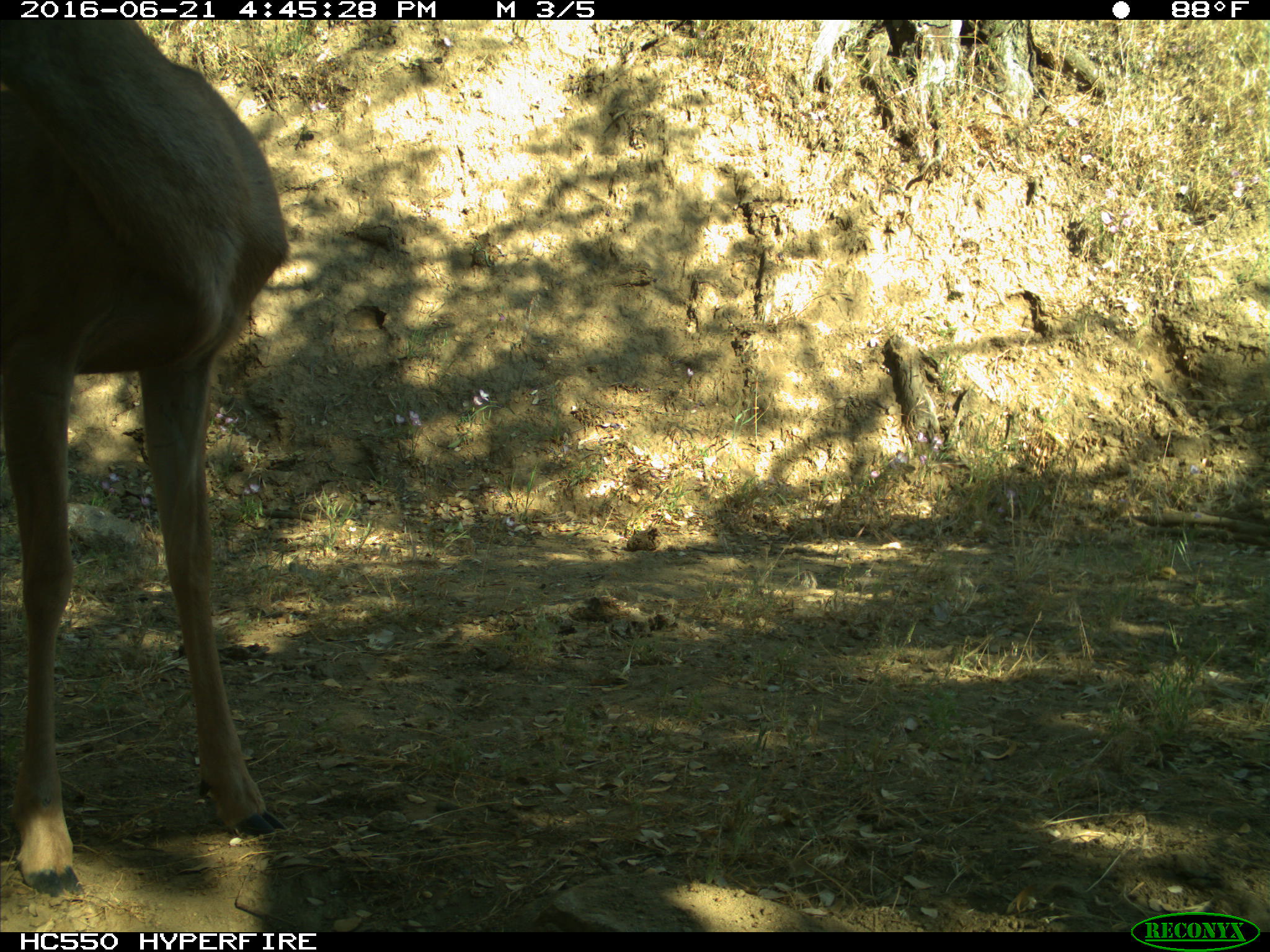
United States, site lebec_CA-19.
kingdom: Animalia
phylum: Chordata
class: Mammalia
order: Artiodactyla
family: Cervidae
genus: Odocoileus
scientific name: Odocoileus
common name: deer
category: unidentified deer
Unidentified deer (deer) (Odocoileus).